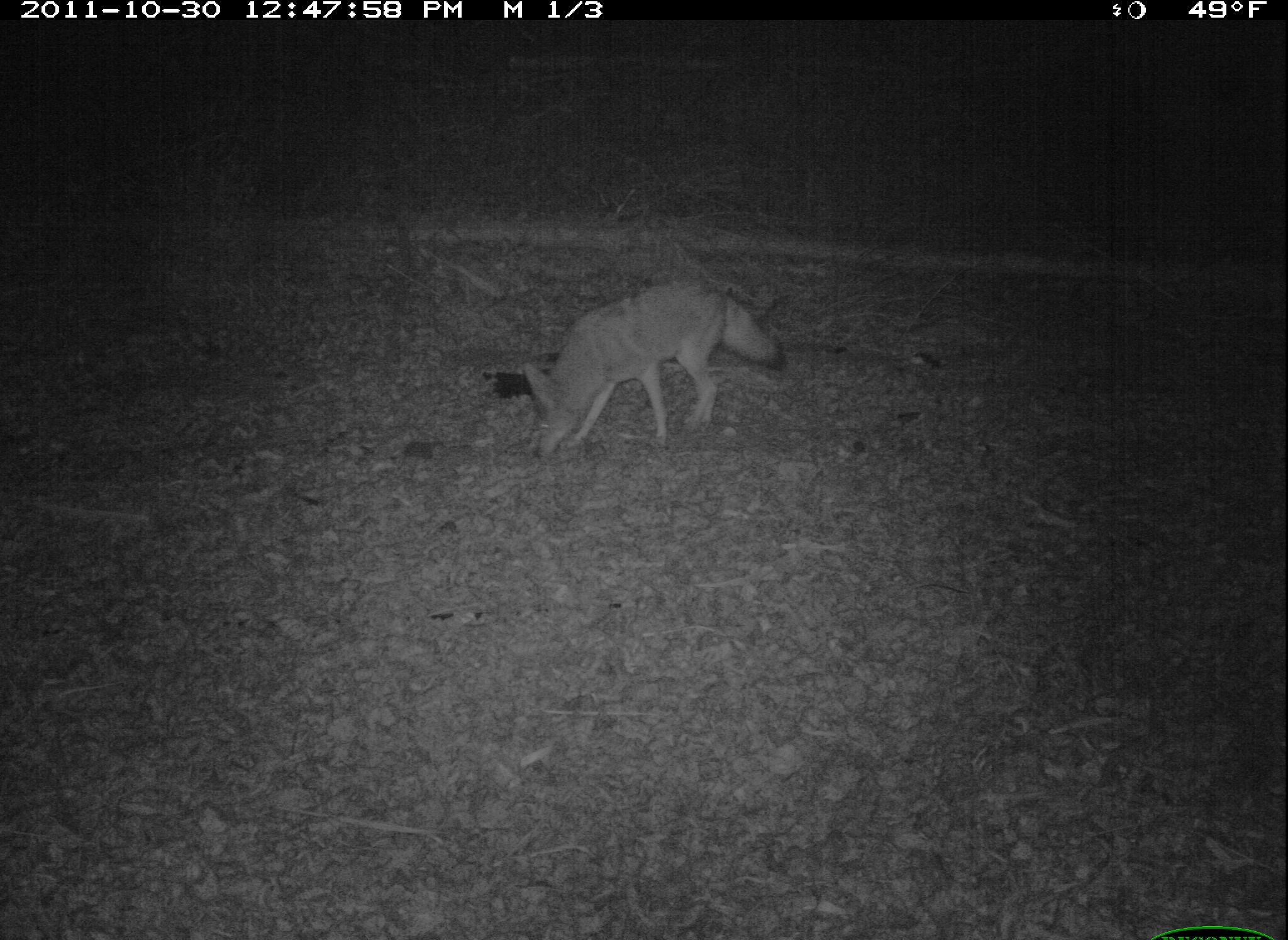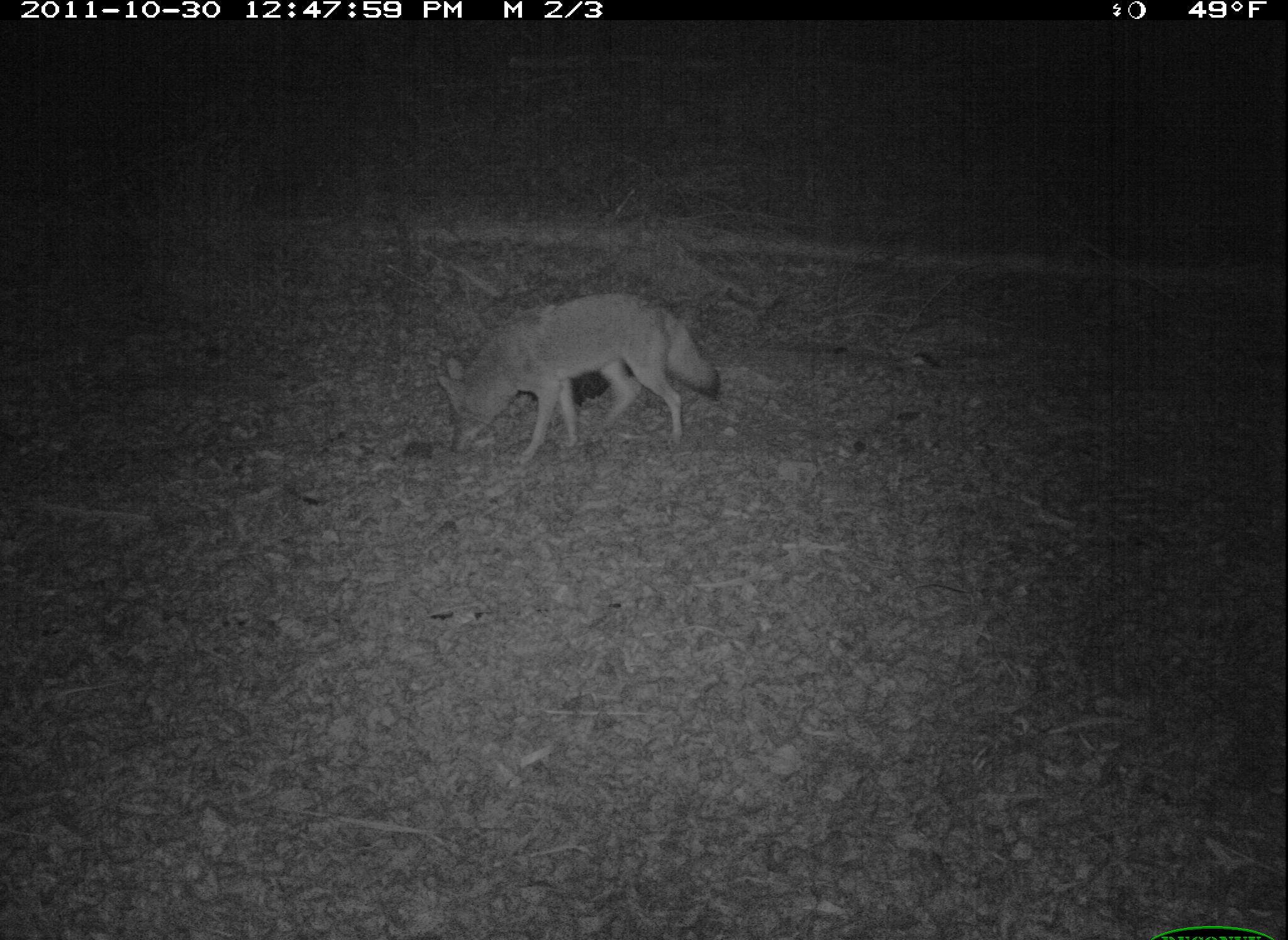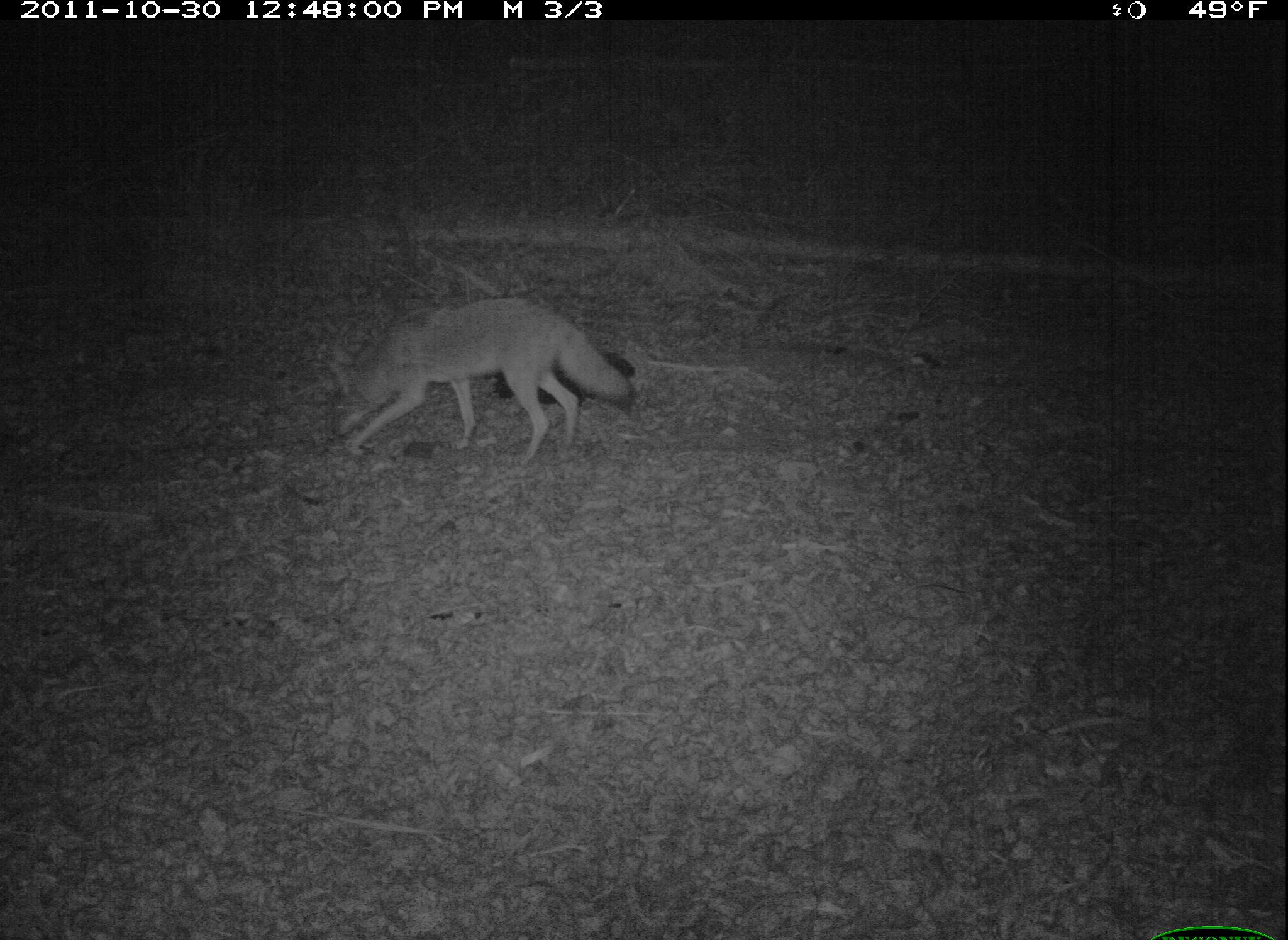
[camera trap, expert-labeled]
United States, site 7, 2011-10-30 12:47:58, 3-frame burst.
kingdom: Animalia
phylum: Chordata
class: Mammalia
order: Carnivora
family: Canidae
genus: Canis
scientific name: Canis latrans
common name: coyote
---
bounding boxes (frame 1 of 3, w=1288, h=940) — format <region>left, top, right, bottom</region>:
coyote: <region>517, 277, 795, 464</region>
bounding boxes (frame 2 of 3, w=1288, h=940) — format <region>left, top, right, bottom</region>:
coyote: <region>441, 303, 733, 472</region>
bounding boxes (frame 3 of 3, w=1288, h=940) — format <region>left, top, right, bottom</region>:
coyote: <region>324, 292, 638, 474</region>